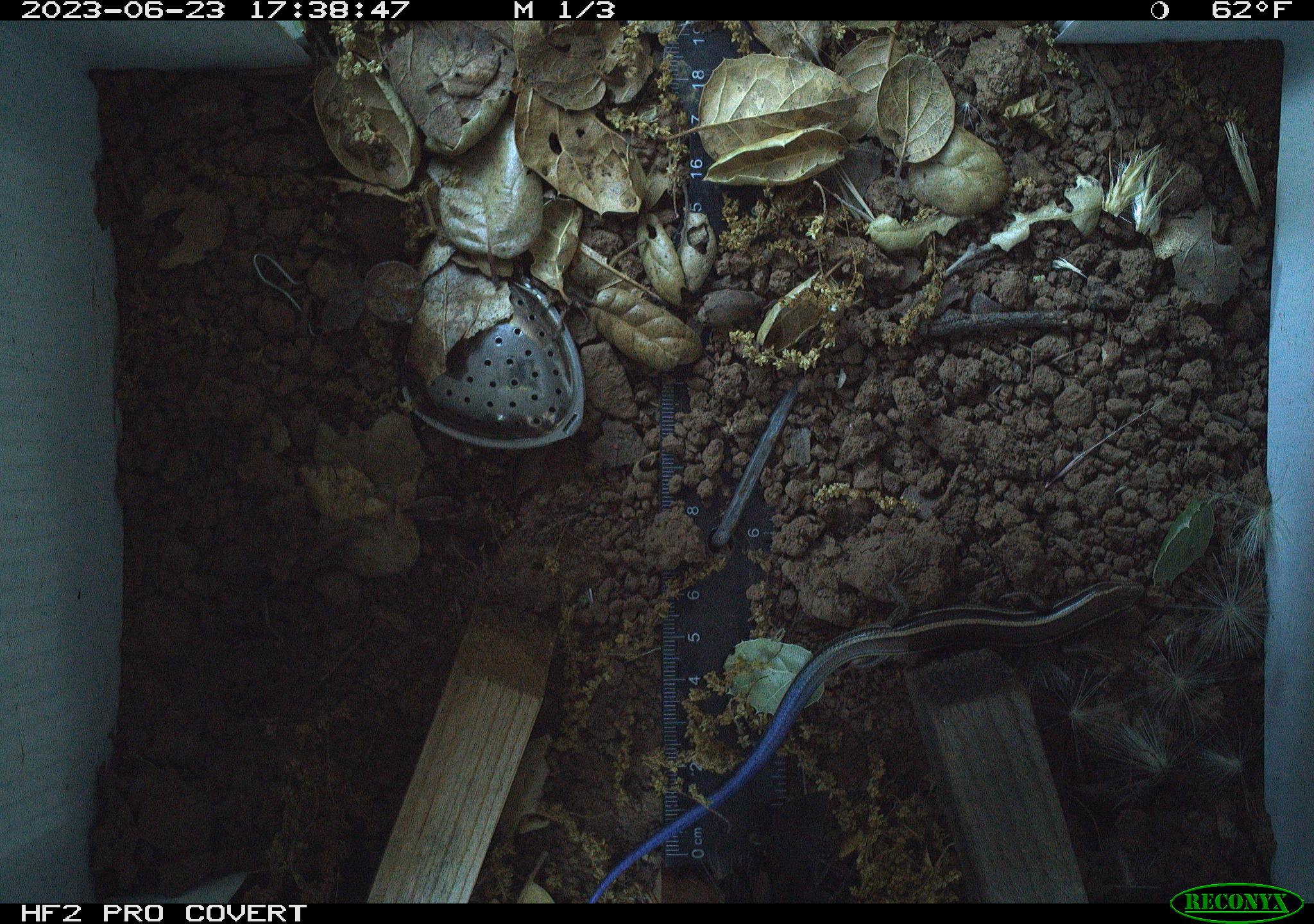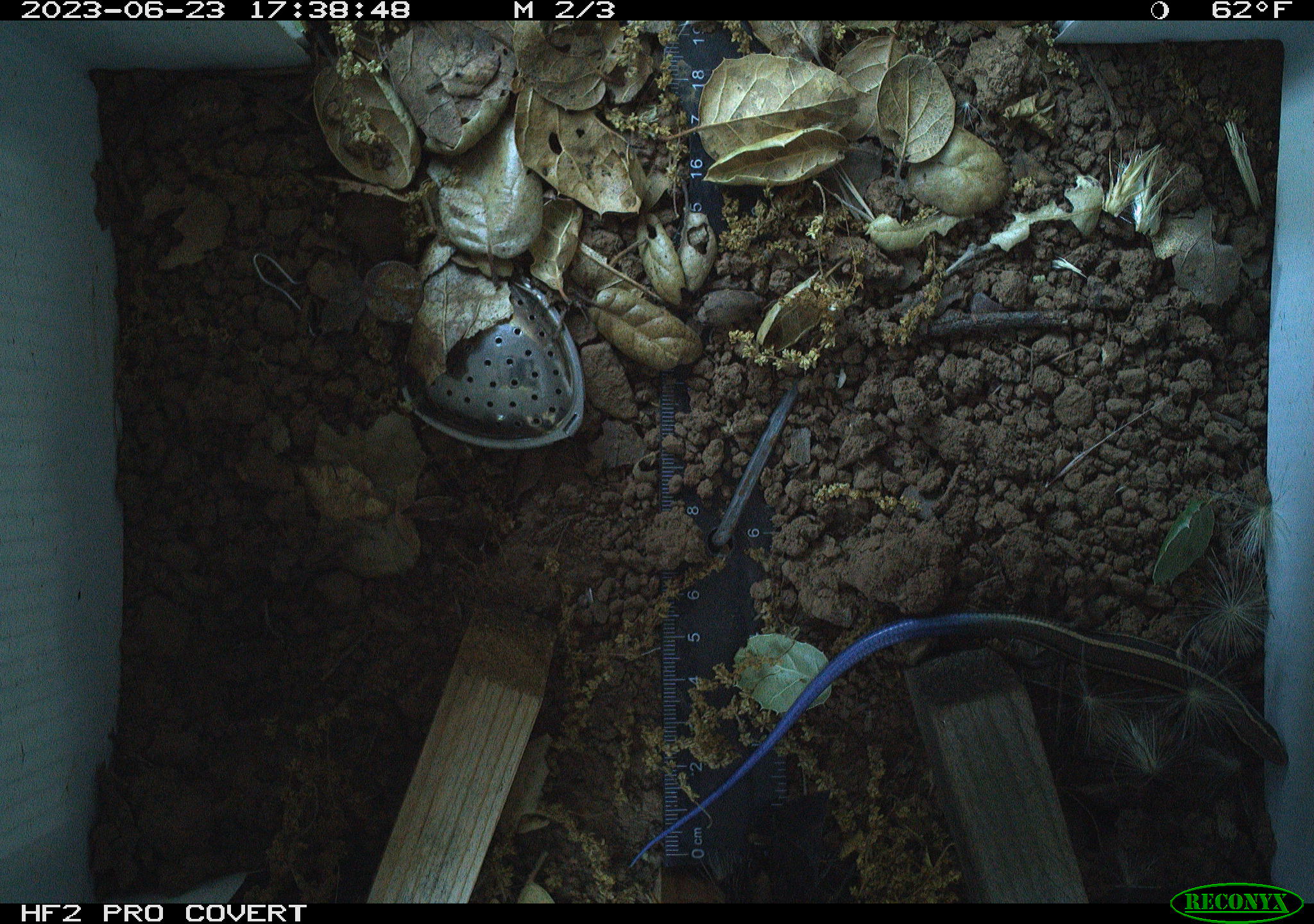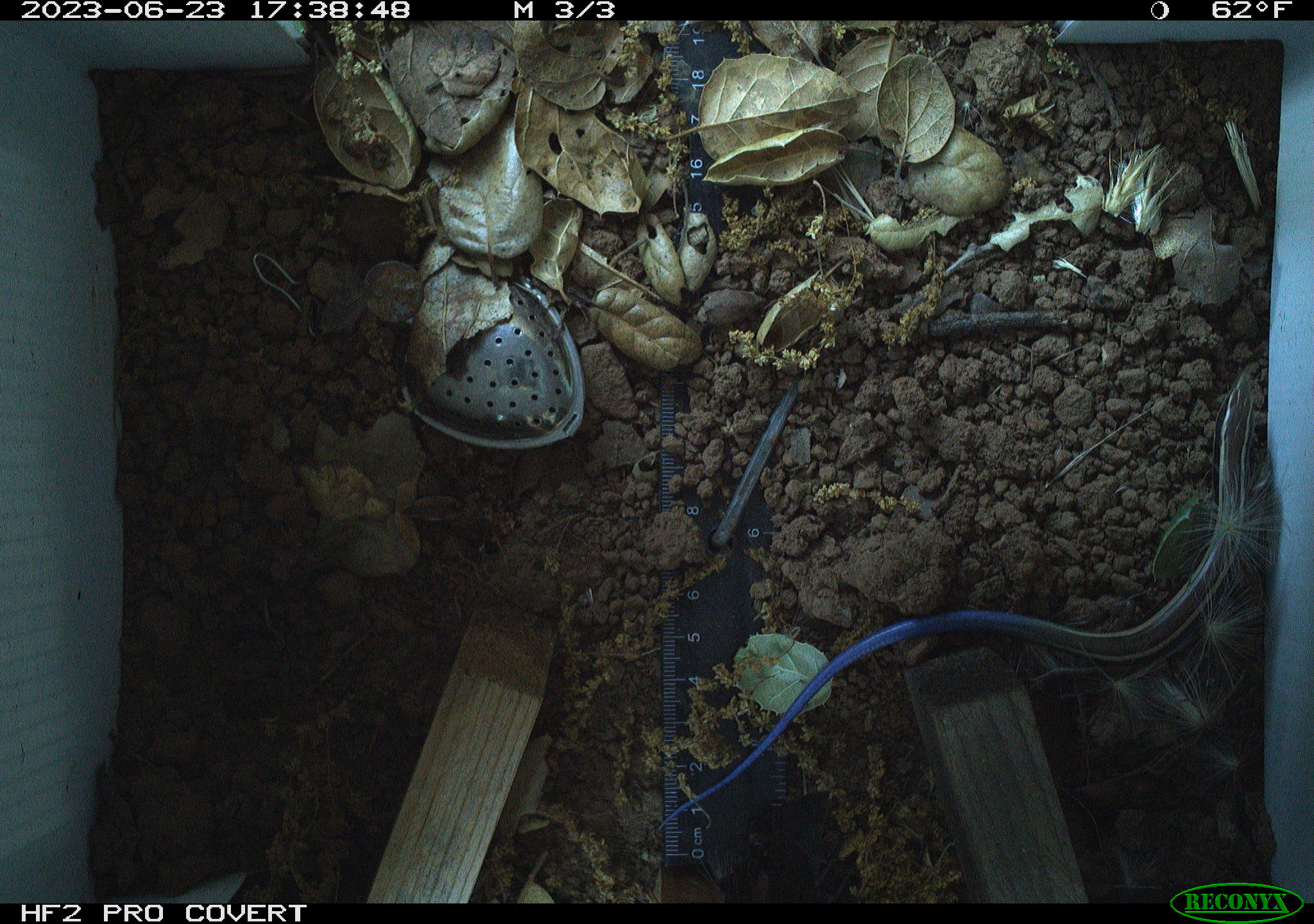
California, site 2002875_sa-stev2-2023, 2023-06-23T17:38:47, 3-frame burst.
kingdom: Animalia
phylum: Chordata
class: Reptilia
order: Squamata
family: Scincidae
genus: Plestiodon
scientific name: Plestiodon skiltonianus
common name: western skink